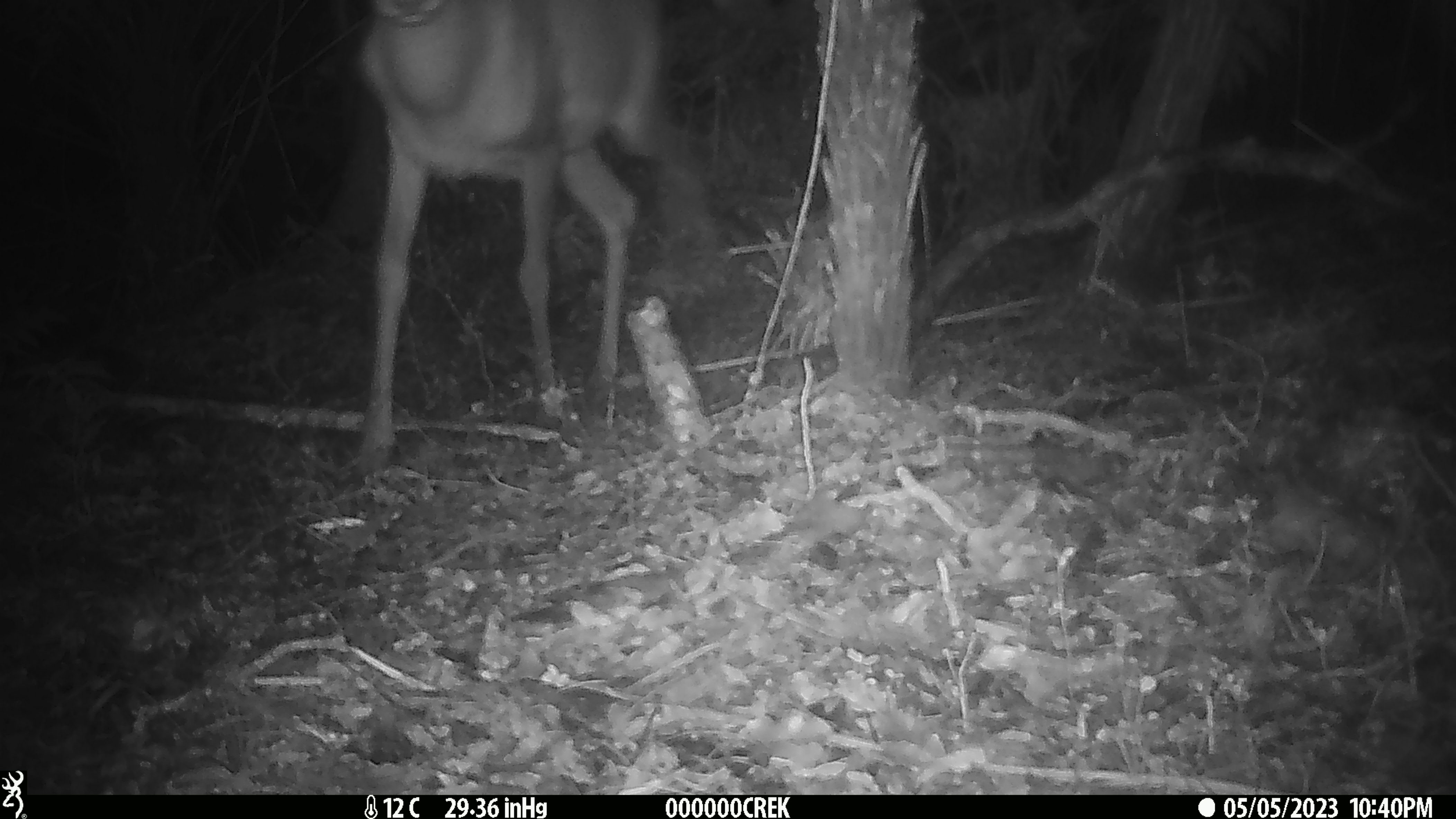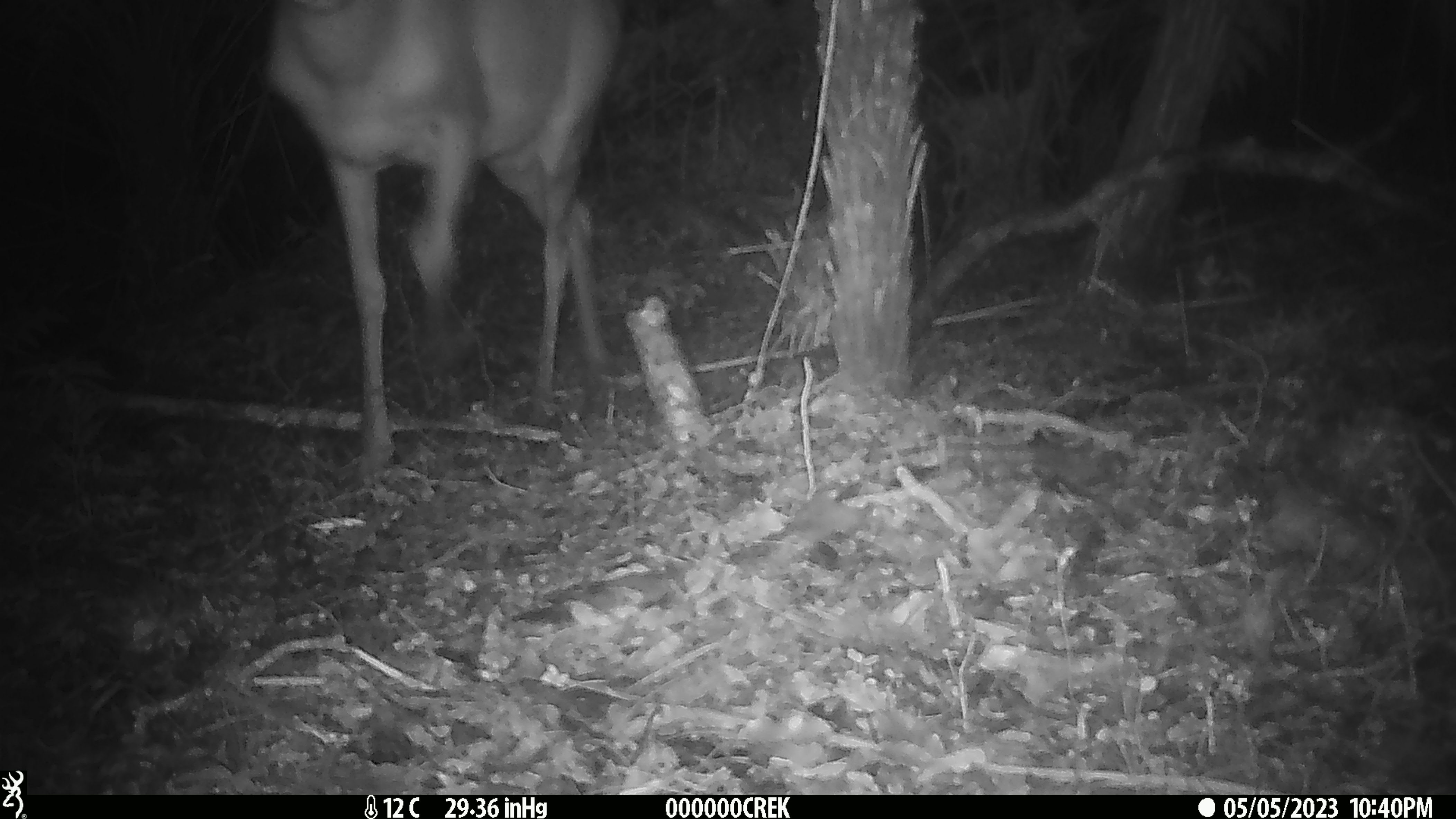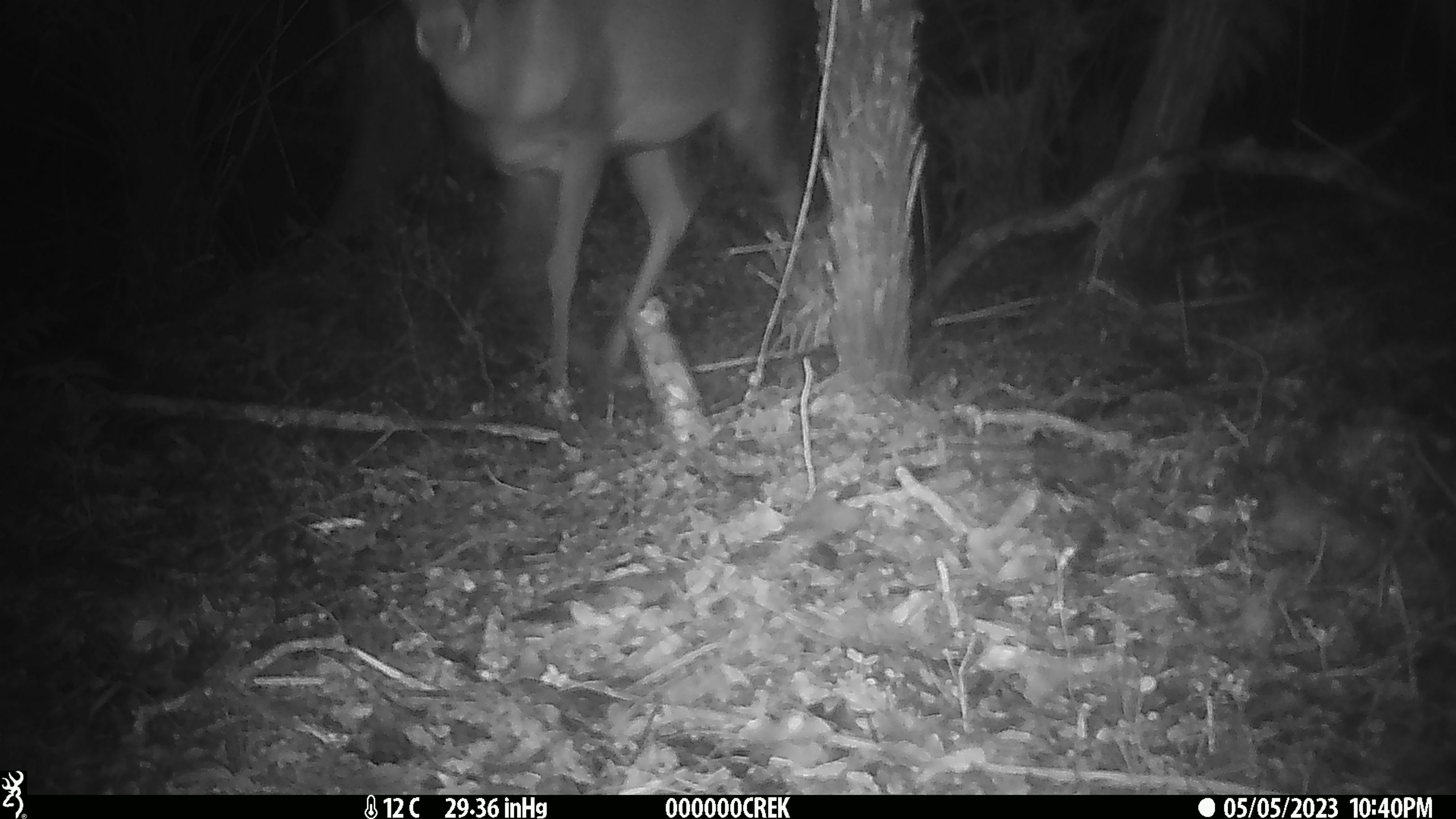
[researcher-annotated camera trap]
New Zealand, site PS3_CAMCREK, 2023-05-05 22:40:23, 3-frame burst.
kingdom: Animalia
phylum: Chordata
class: Mammalia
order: Artiodactyla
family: Cervidae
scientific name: Cervidae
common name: deer